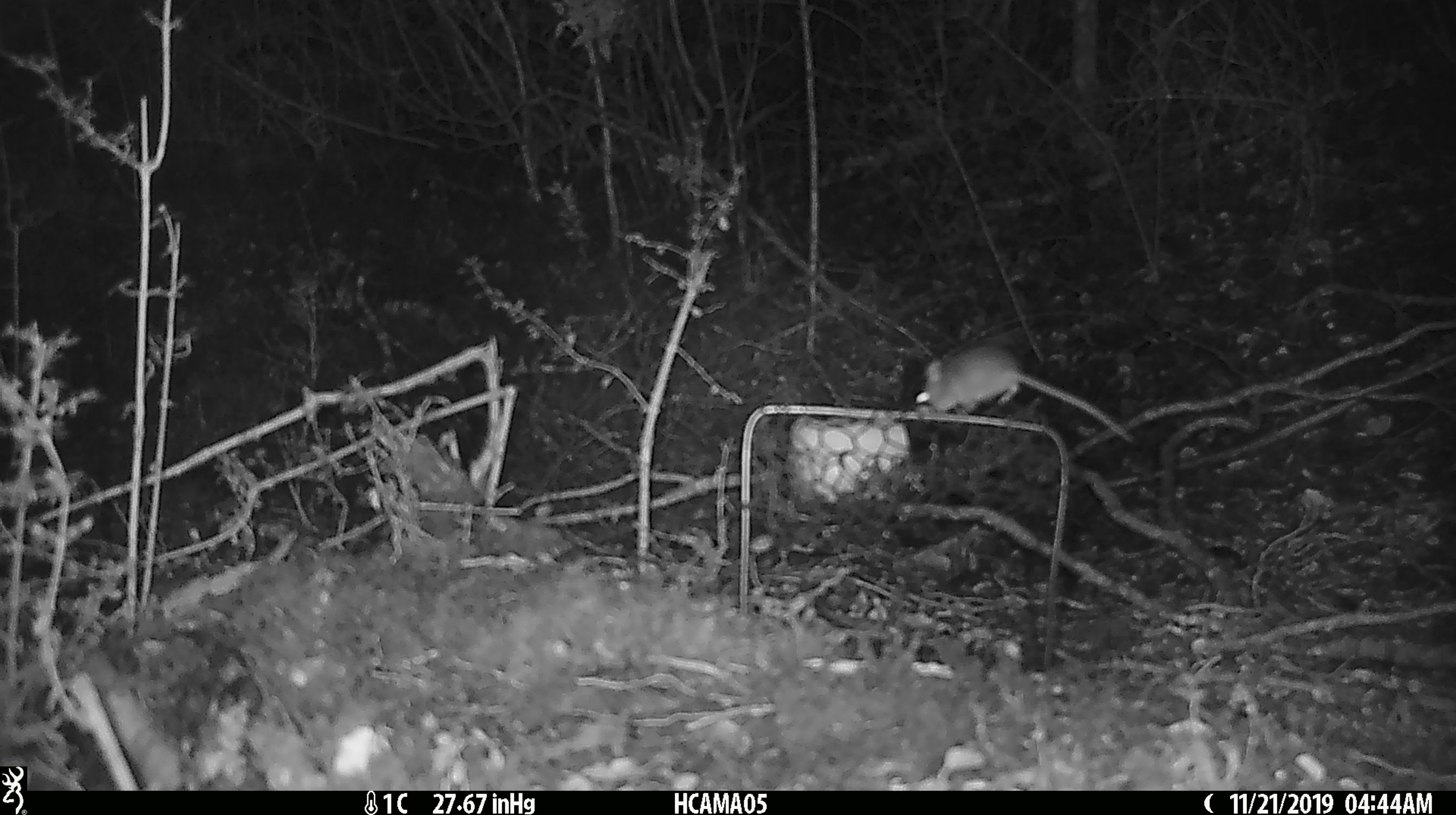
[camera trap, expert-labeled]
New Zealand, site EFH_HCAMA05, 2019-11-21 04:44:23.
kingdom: Animalia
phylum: Chordata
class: Mammalia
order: Rodentia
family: Muridae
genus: Mus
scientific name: Mus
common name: mouse